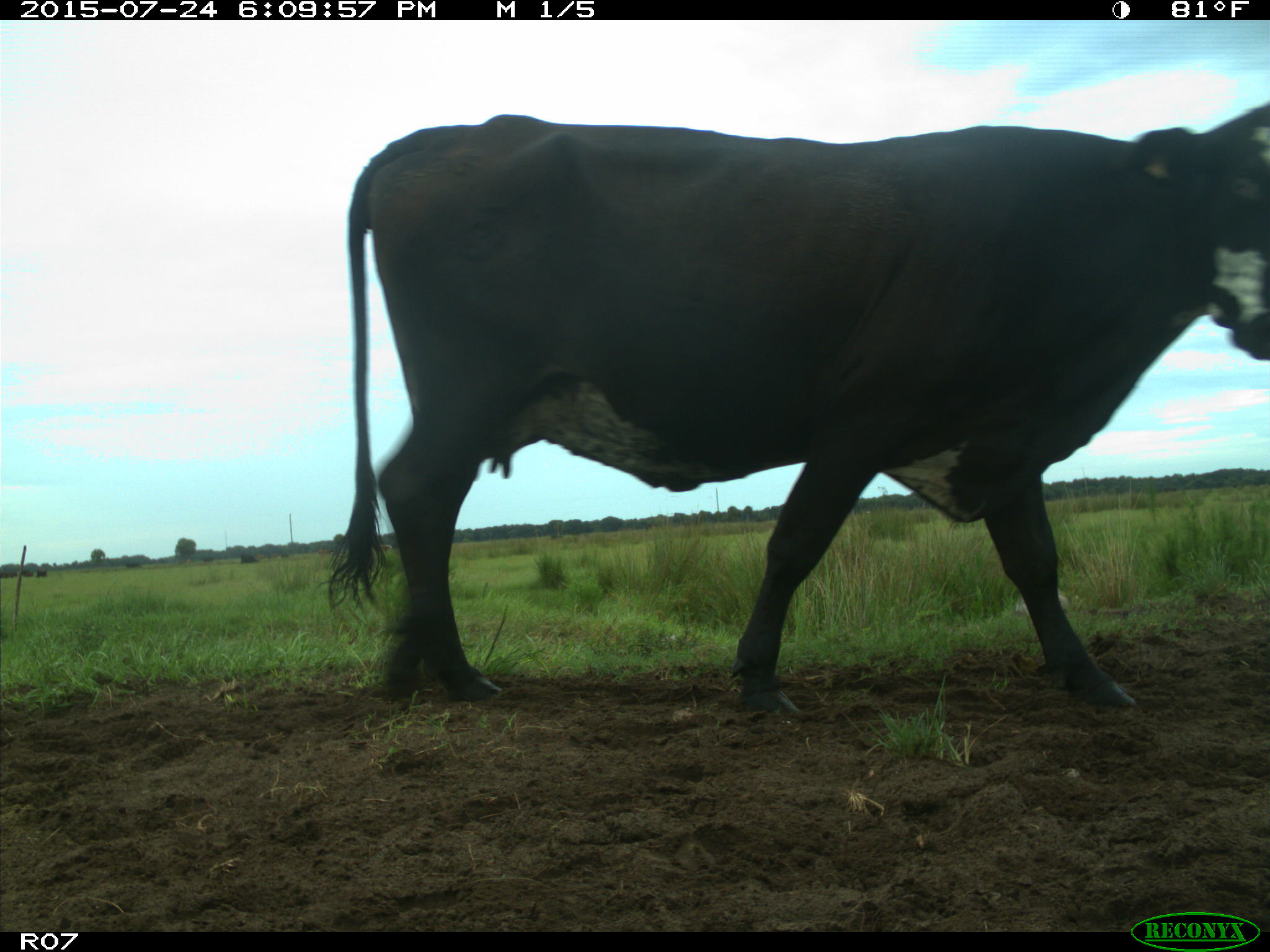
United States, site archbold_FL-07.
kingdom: Animalia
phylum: Chordata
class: Mammalia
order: Artiodactyla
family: Bovidae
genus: Bos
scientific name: Bos taurus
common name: domestic cow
Bos taurus (domestic cow).